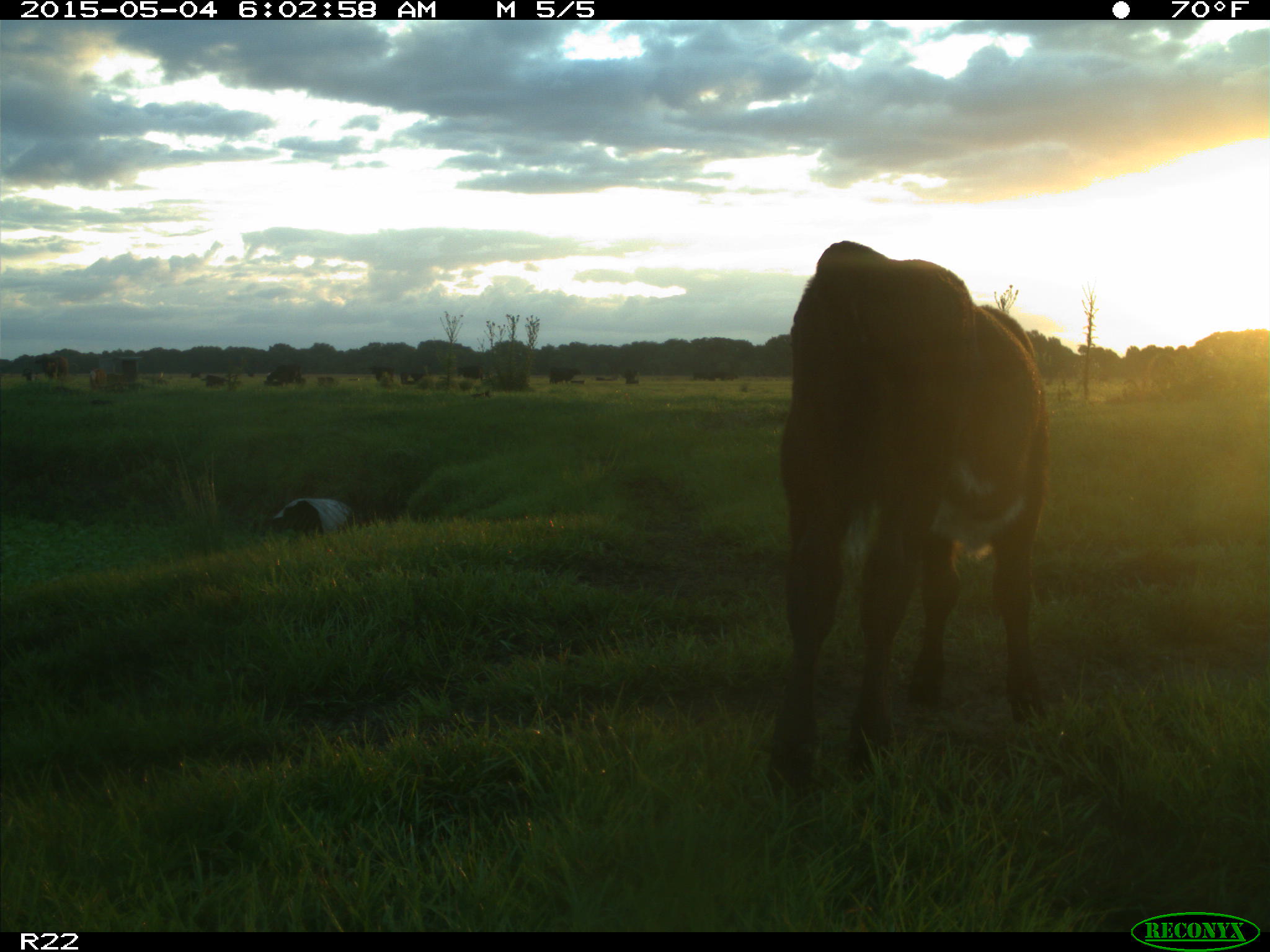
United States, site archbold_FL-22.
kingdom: Animalia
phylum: Chordata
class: Mammalia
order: Artiodactyla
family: Bovidae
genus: Bos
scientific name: Bos taurus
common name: domestic cow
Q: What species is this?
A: Bos taurus (domestic cow).